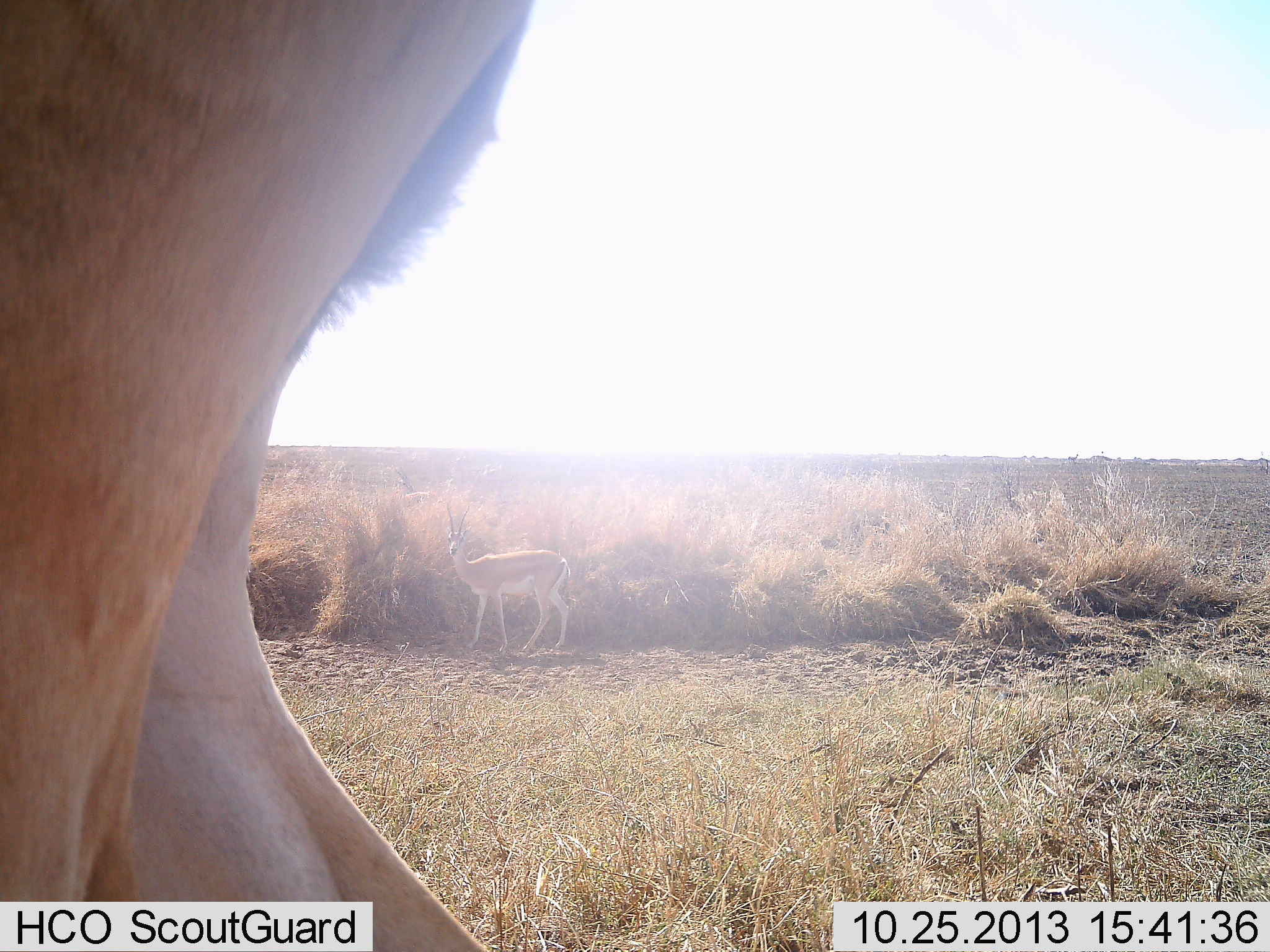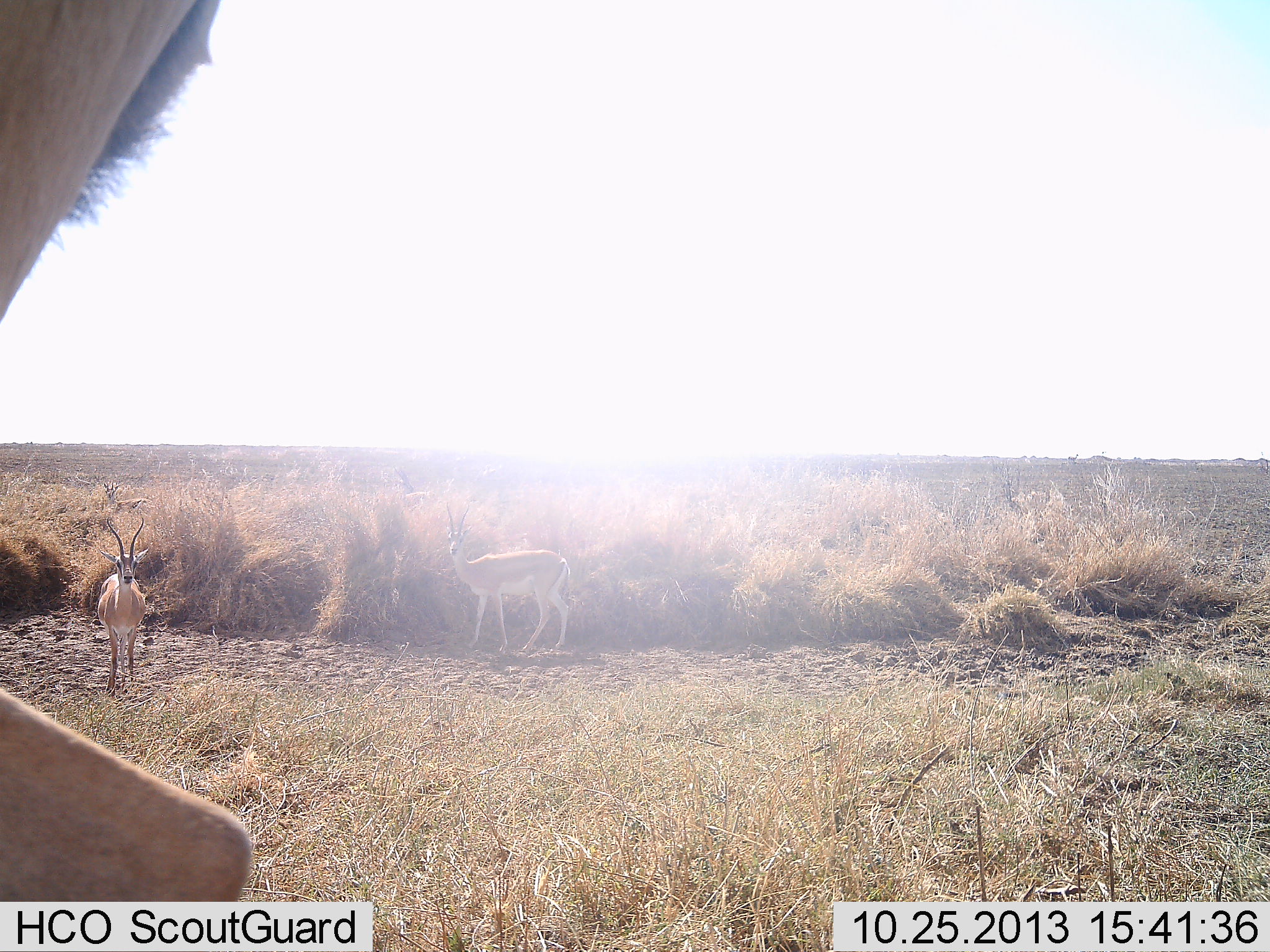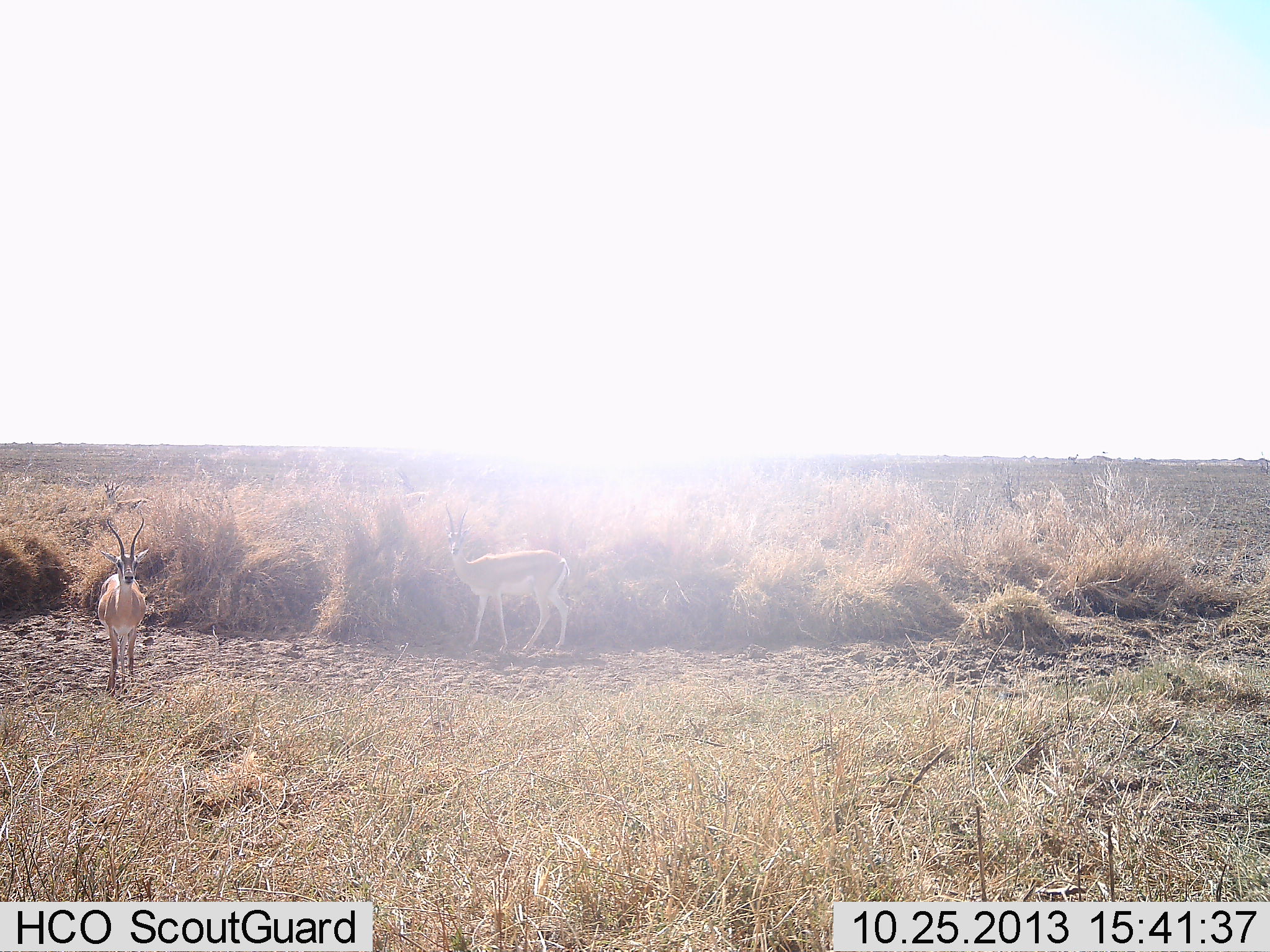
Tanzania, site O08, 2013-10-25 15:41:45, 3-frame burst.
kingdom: Animalia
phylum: Chordata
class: Mammalia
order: Artiodactyla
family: Bovidae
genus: Nanger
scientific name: Nanger granti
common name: grant's gazelle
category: gazellegrants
Gazellegrants (grant's gazelle) (Nanger granti), count 3. Behavior (volunteer vote fractions): standing 95%, resting 0%, moving 65%, interacting 0%. Young present (vote fraction): 5%. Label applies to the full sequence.